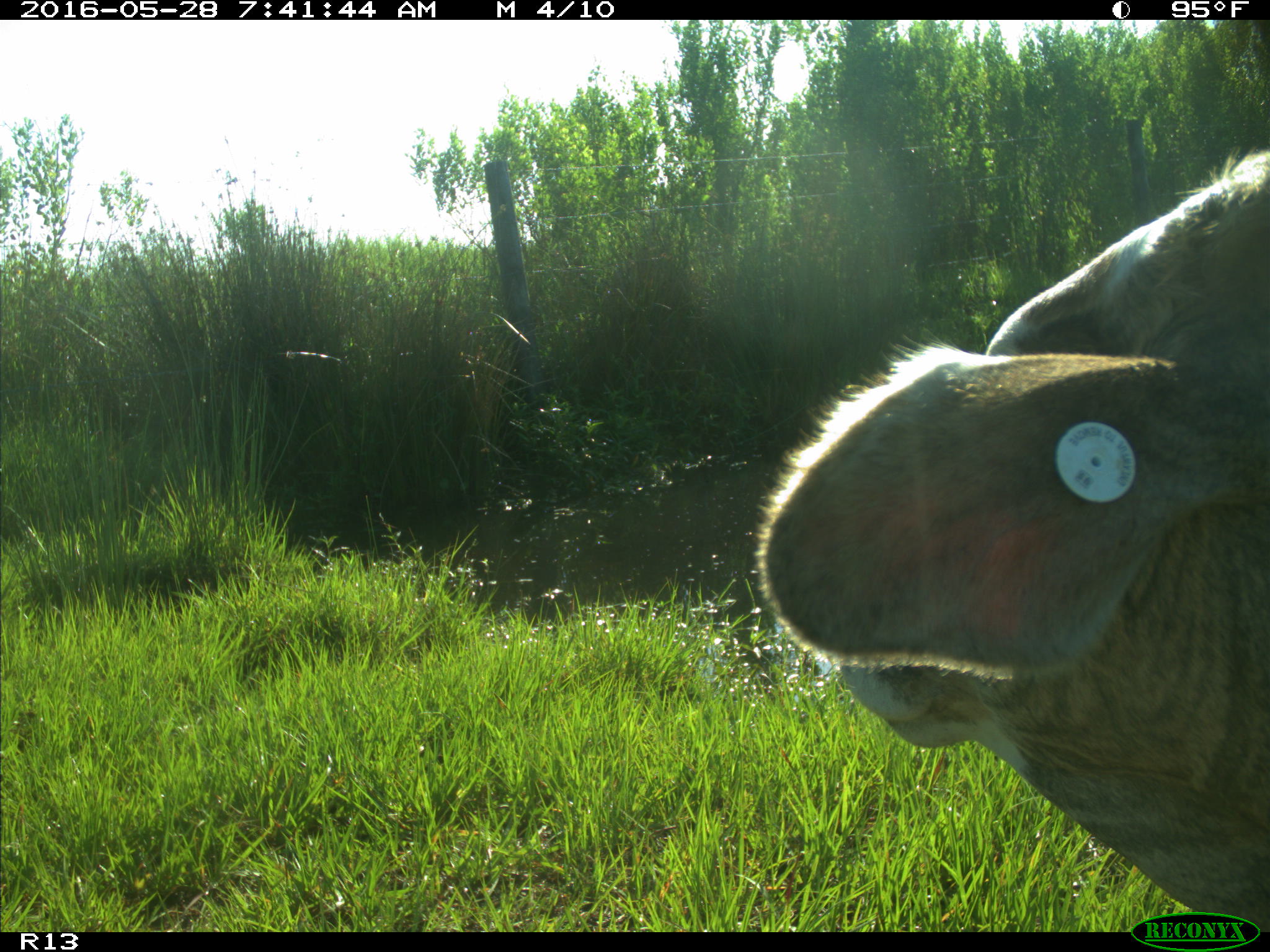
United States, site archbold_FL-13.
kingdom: Animalia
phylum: Chordata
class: Mammalia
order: Artiodactyla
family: Bovidae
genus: Bos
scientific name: Bos taurus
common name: domestic cow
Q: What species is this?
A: Bos taurus (domestic cow).